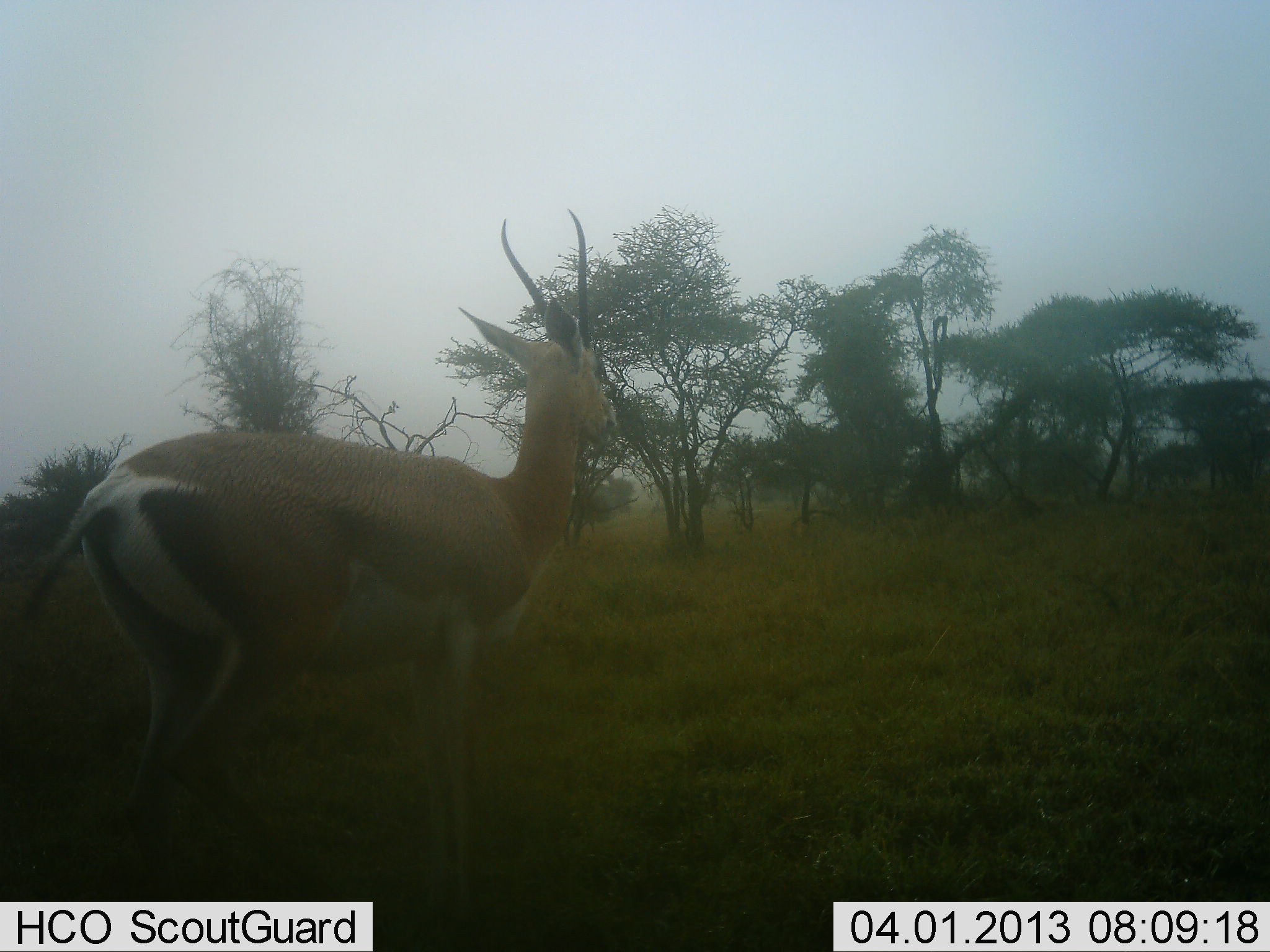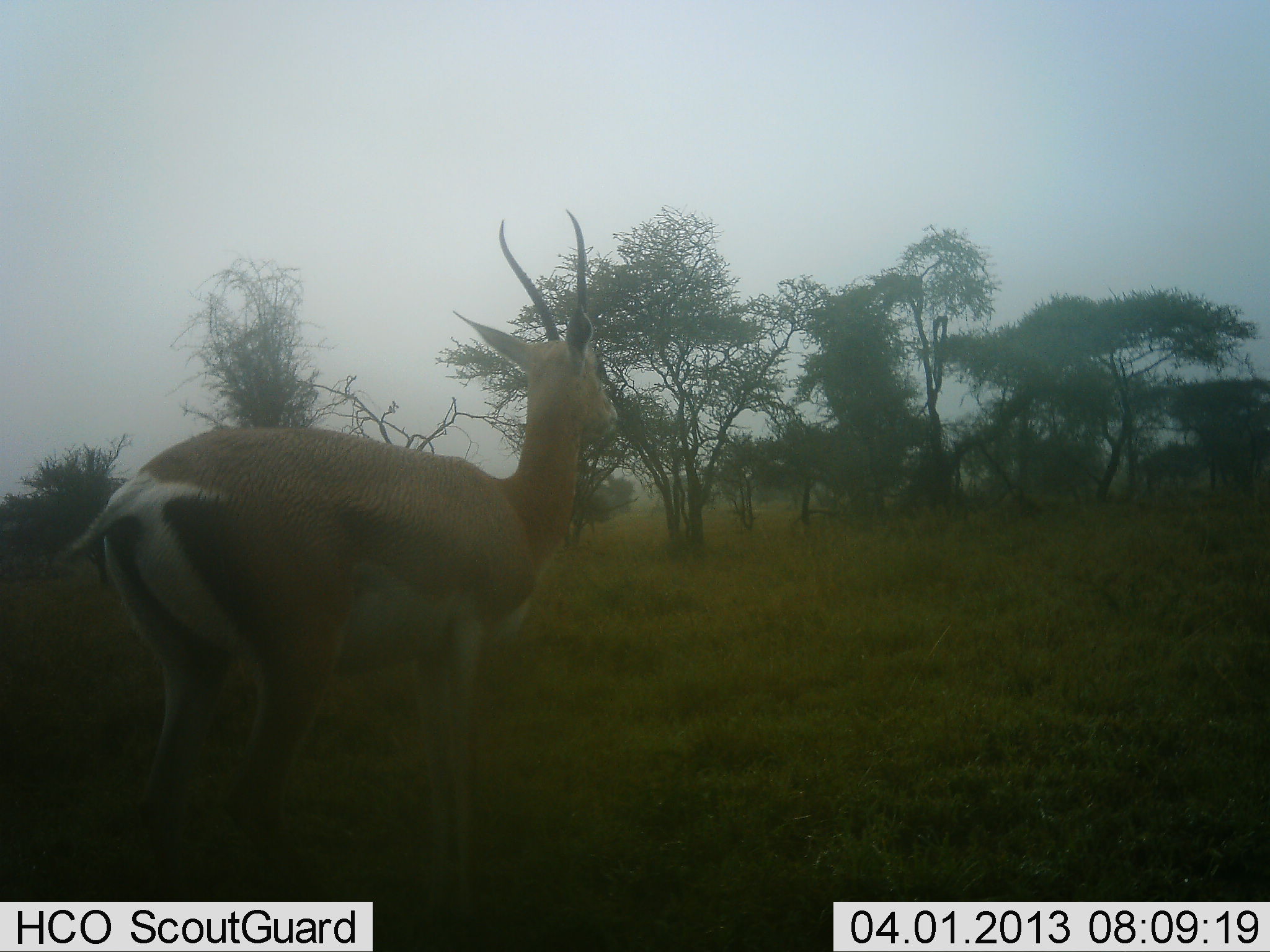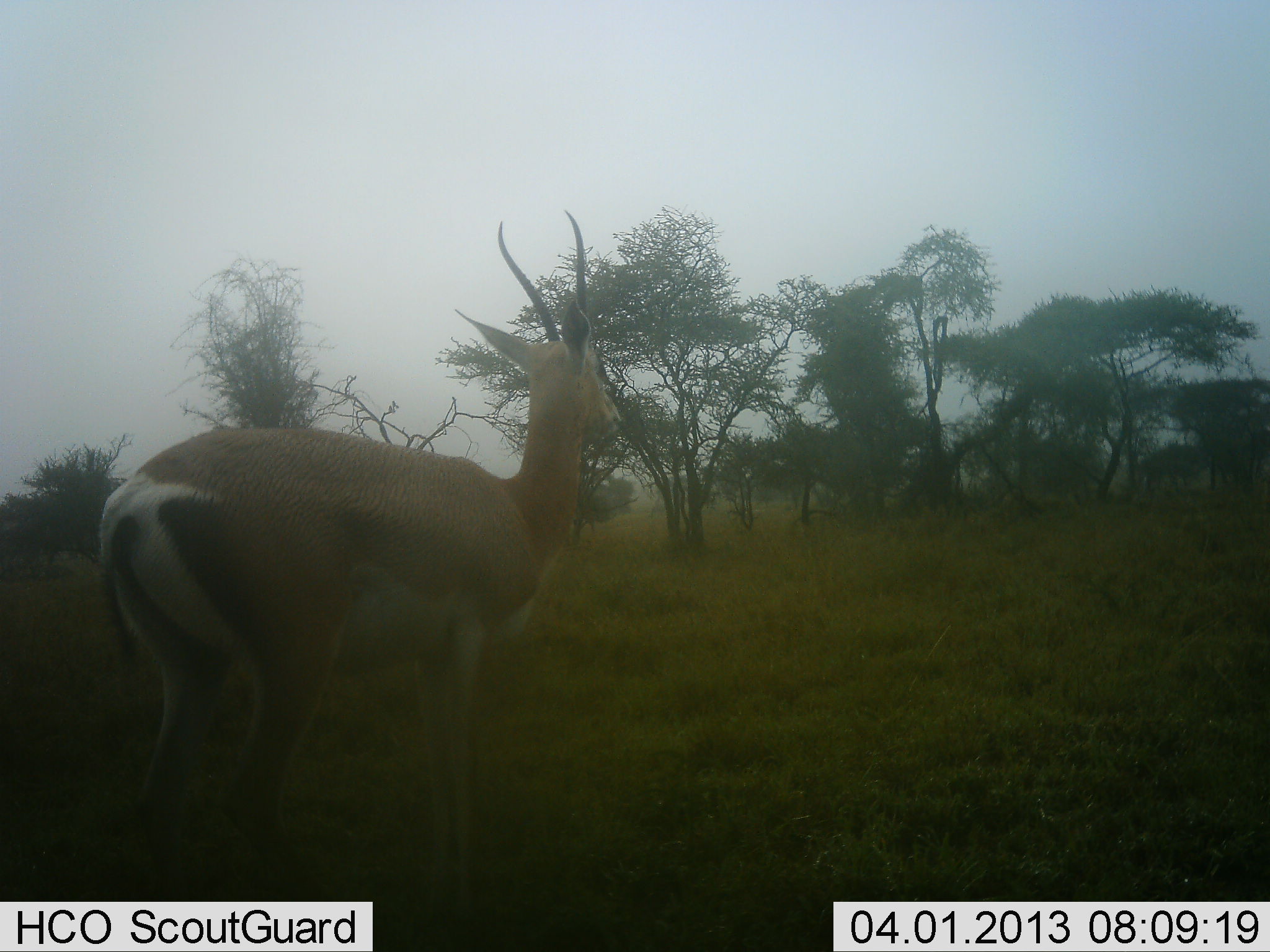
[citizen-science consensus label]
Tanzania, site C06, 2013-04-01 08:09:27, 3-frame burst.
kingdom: Animalia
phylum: Chordata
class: Mammalia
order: Artiodactyla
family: Bovidae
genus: Nanger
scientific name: Nanger granti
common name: grant's gazelle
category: gazellegrants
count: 1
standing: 96%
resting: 0%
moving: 4%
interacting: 0%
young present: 0%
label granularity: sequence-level